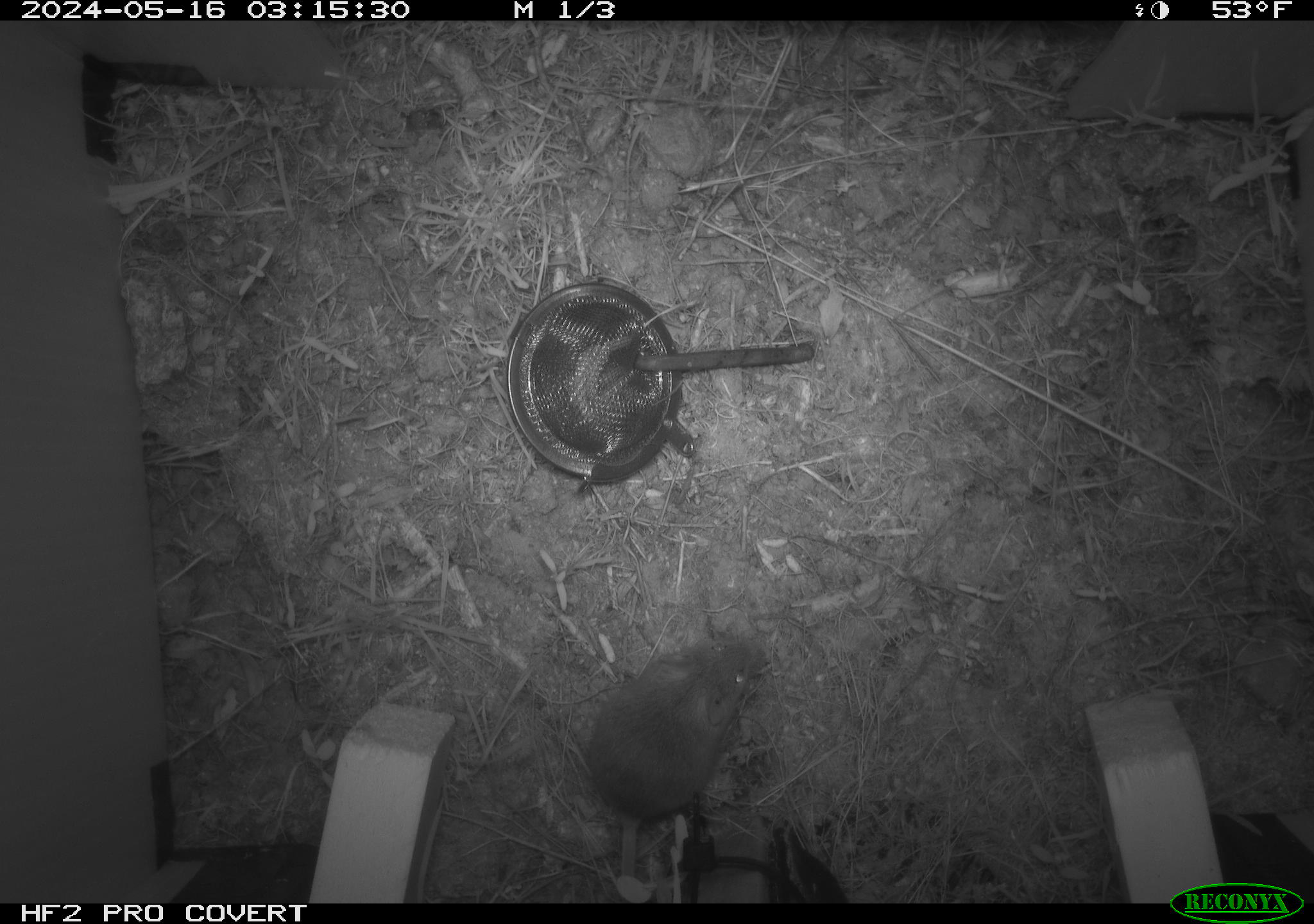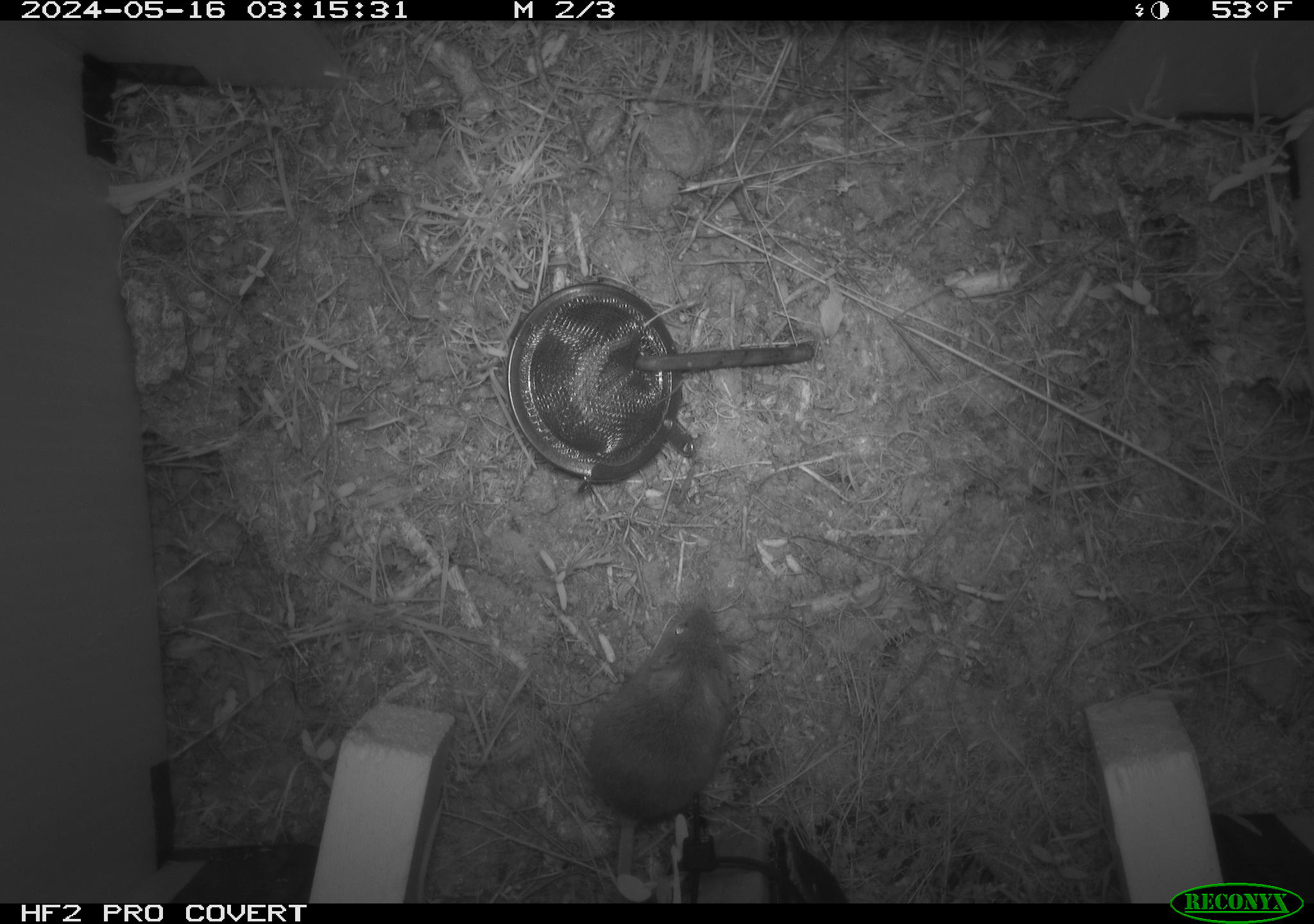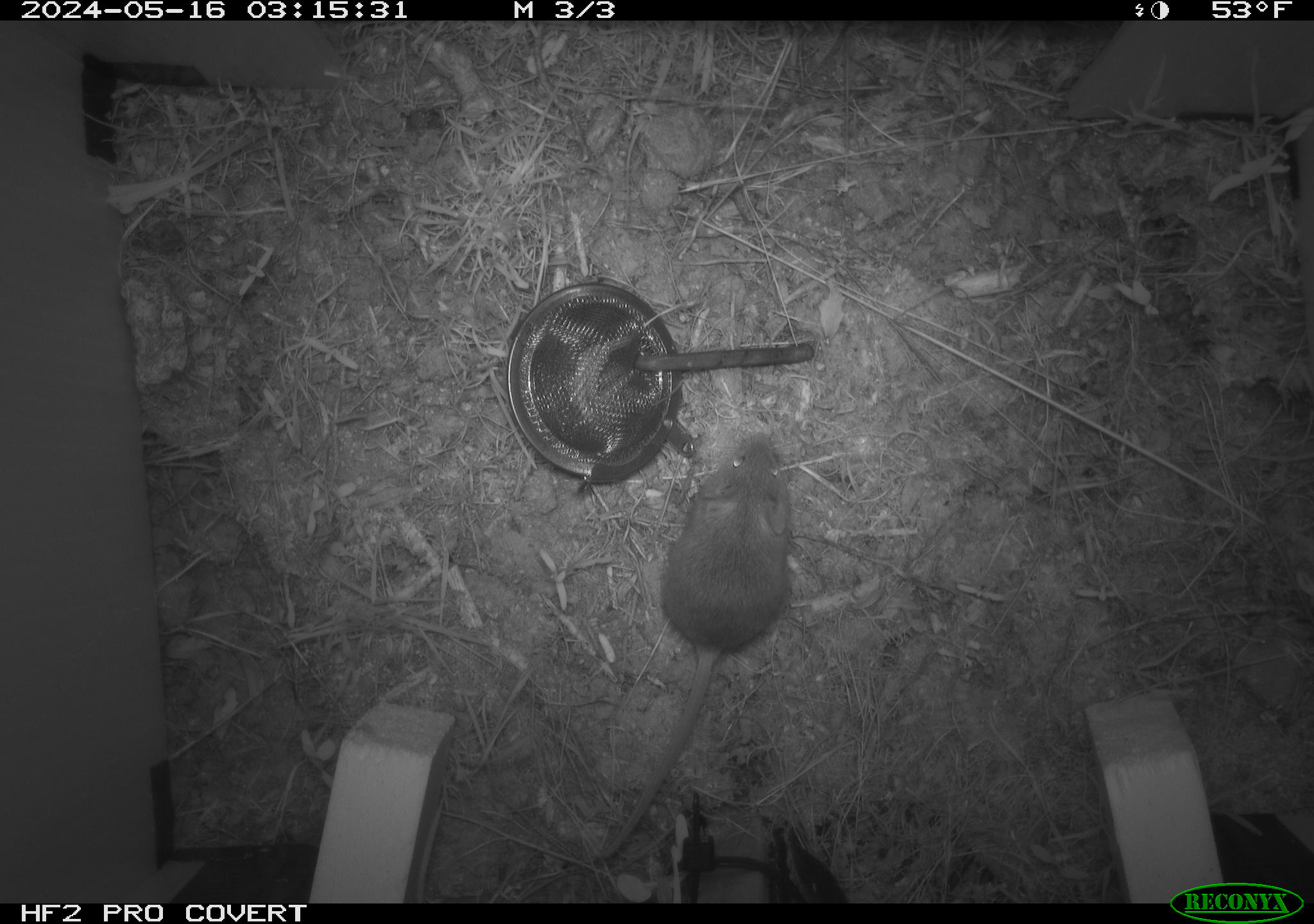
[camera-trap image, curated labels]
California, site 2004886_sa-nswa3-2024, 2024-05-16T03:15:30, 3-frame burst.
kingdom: Animalia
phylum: Chordata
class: Mammalia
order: Rodentia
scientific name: Rodentia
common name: rodent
Rodent (Rodentia).